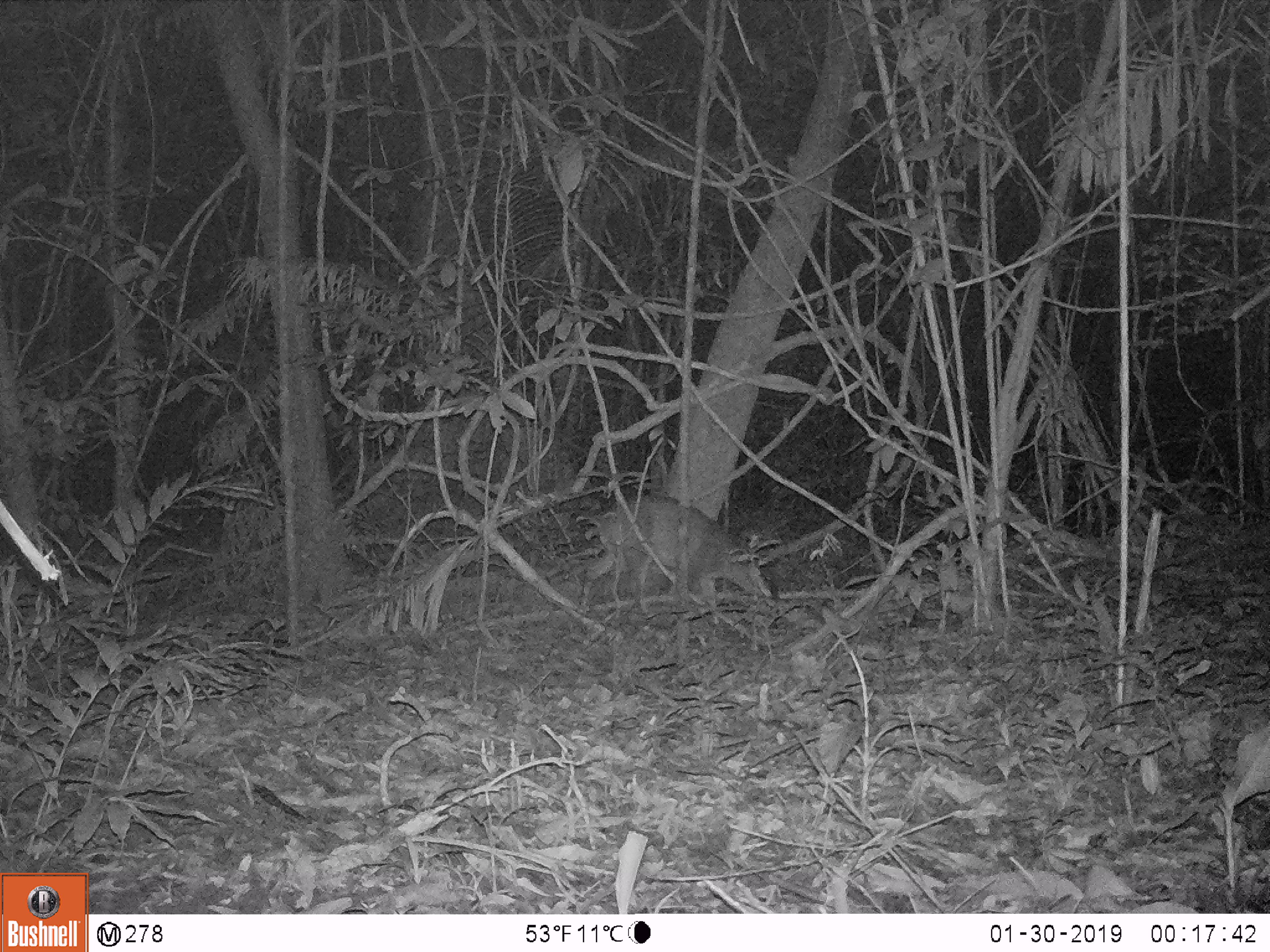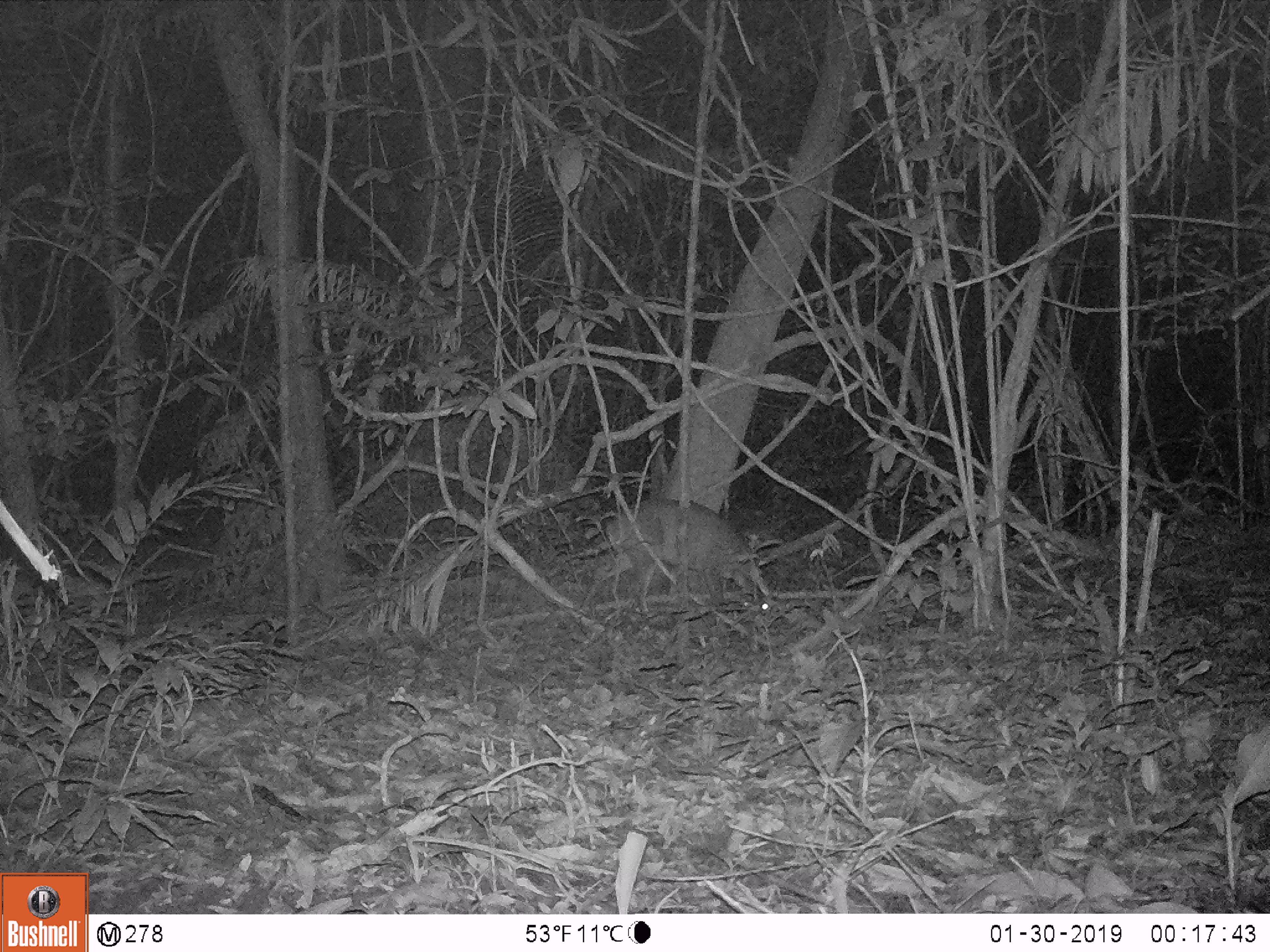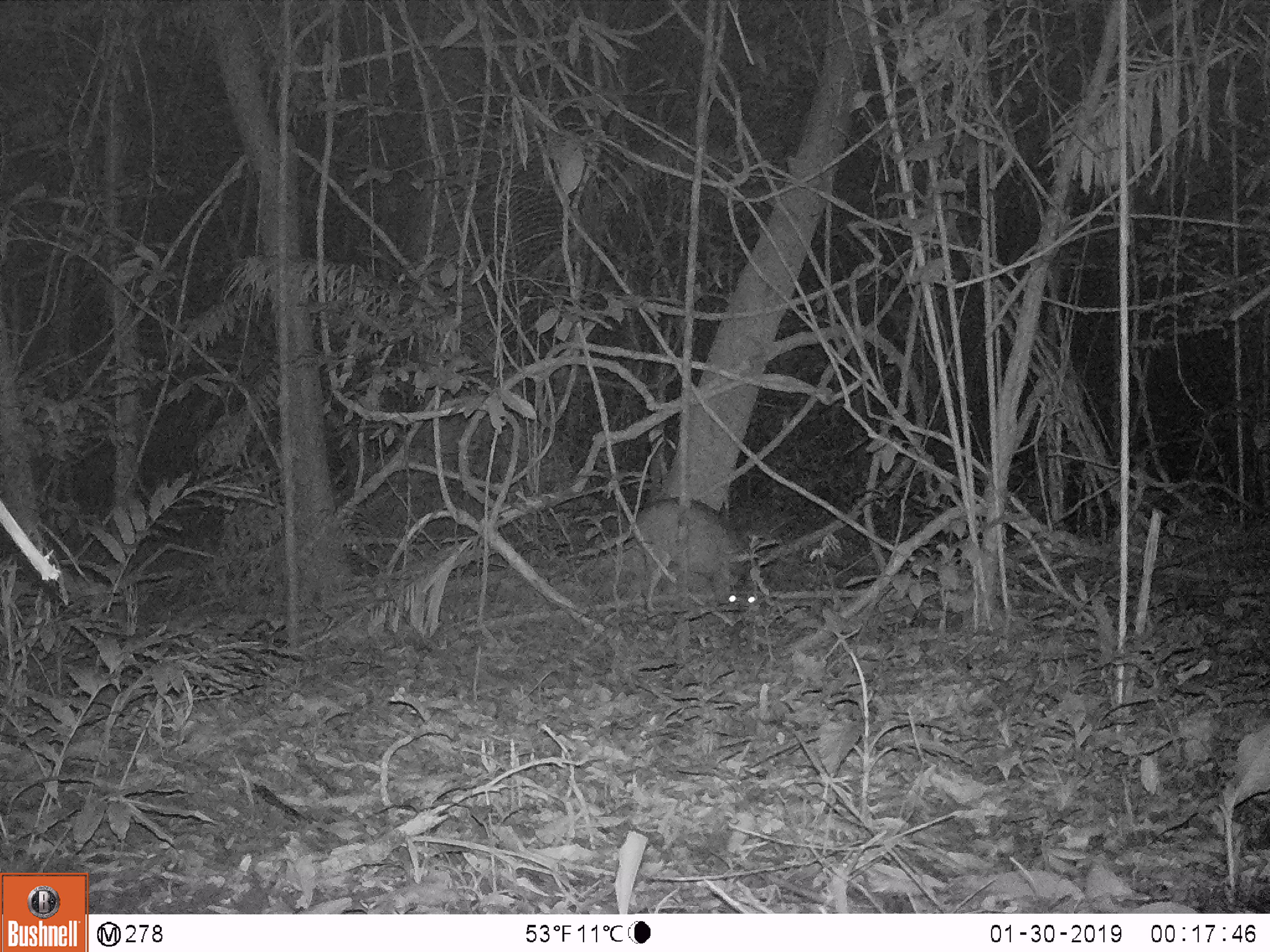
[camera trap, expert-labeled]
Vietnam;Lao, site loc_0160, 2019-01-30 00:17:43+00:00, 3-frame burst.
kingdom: Animalia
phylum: Chordata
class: Mammalia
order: Artiodactyla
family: Cervidae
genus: Muntiacus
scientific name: Muntiacus vuquangensis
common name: large-antlered muntjac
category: large antlered muntjac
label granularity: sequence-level